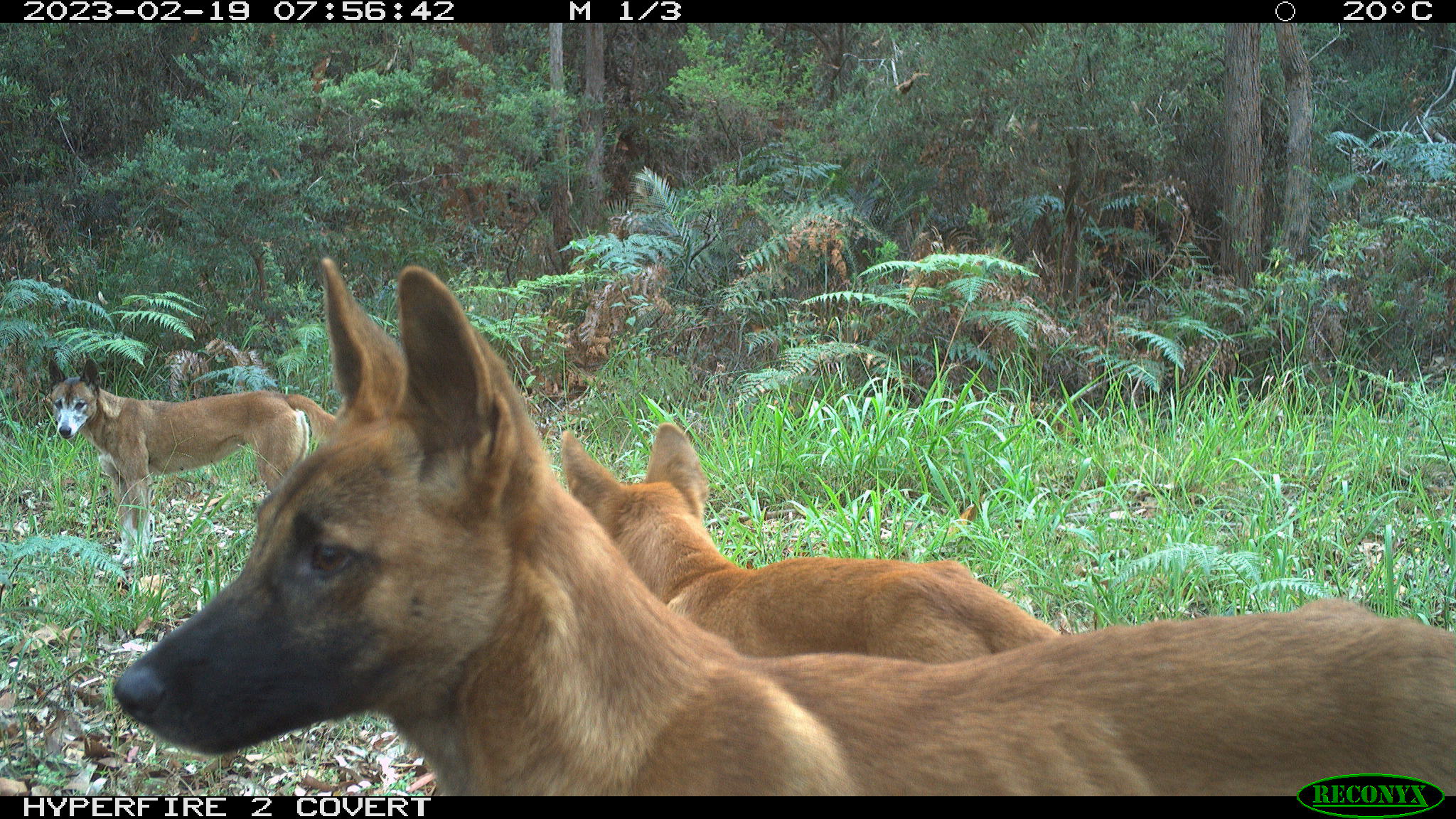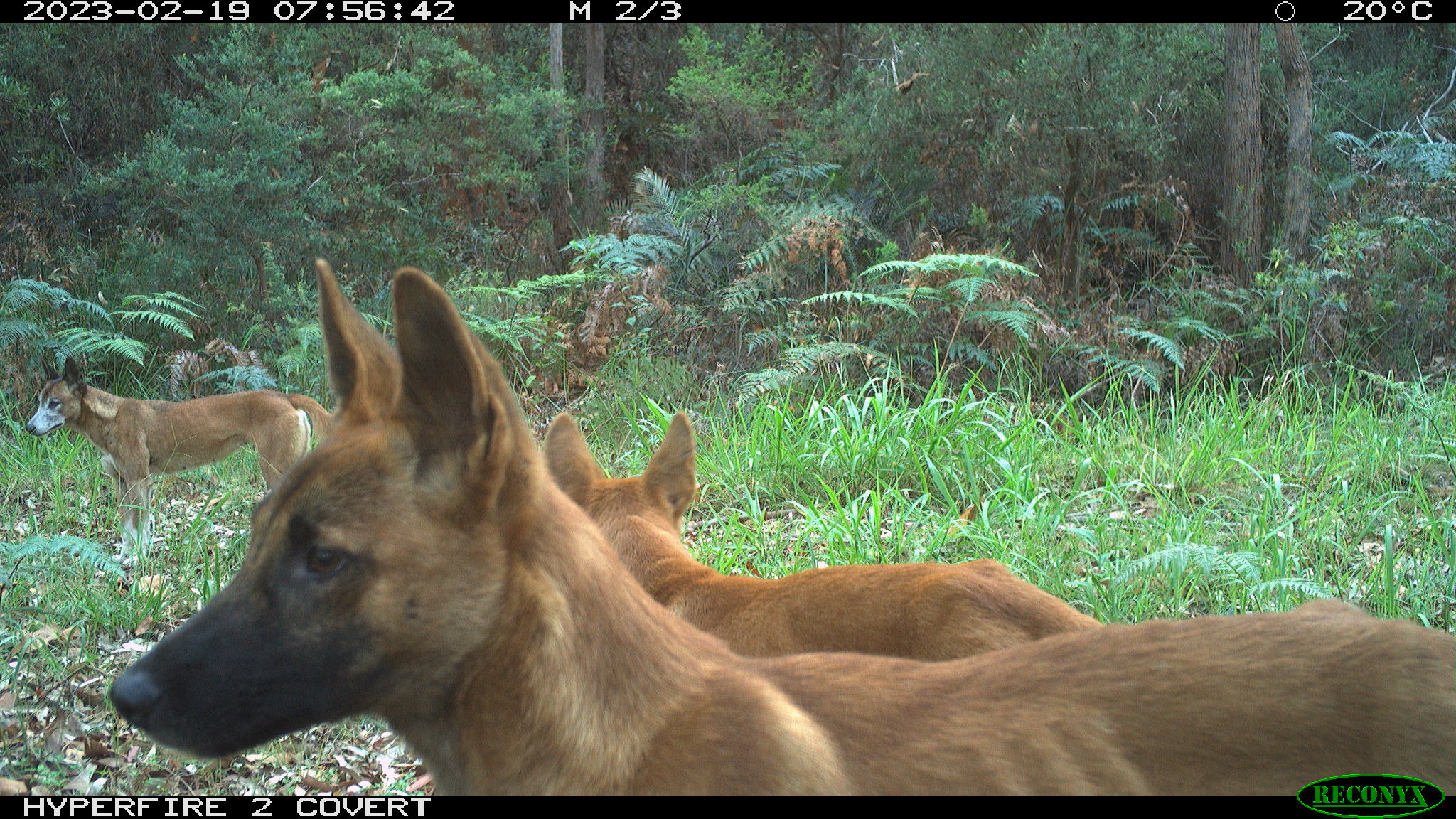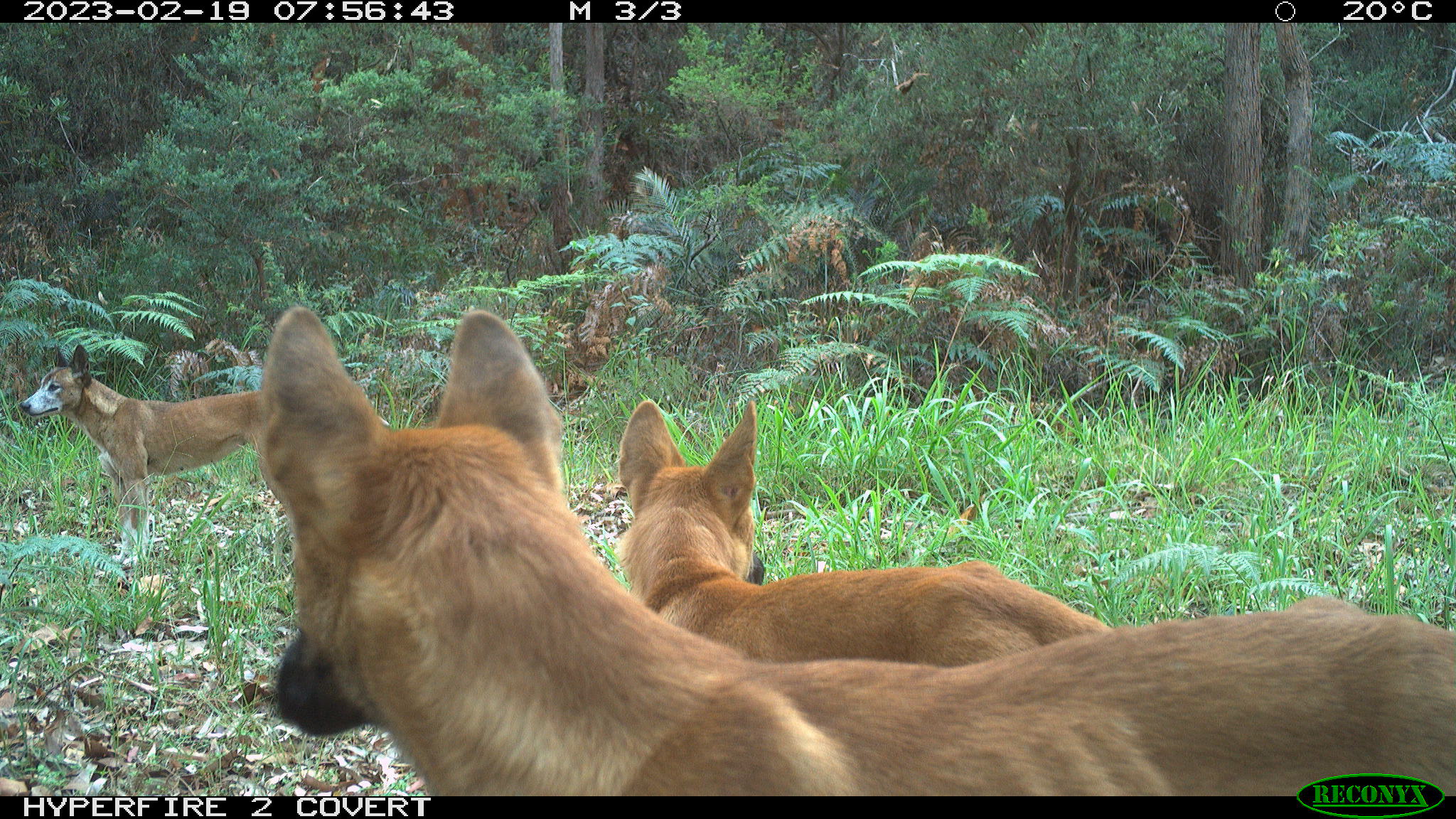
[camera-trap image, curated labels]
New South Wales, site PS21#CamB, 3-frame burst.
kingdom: Animalia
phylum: Chordata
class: Mammalia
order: Carnivora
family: Canidae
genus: Canis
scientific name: Canis familiaris dingo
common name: dingo